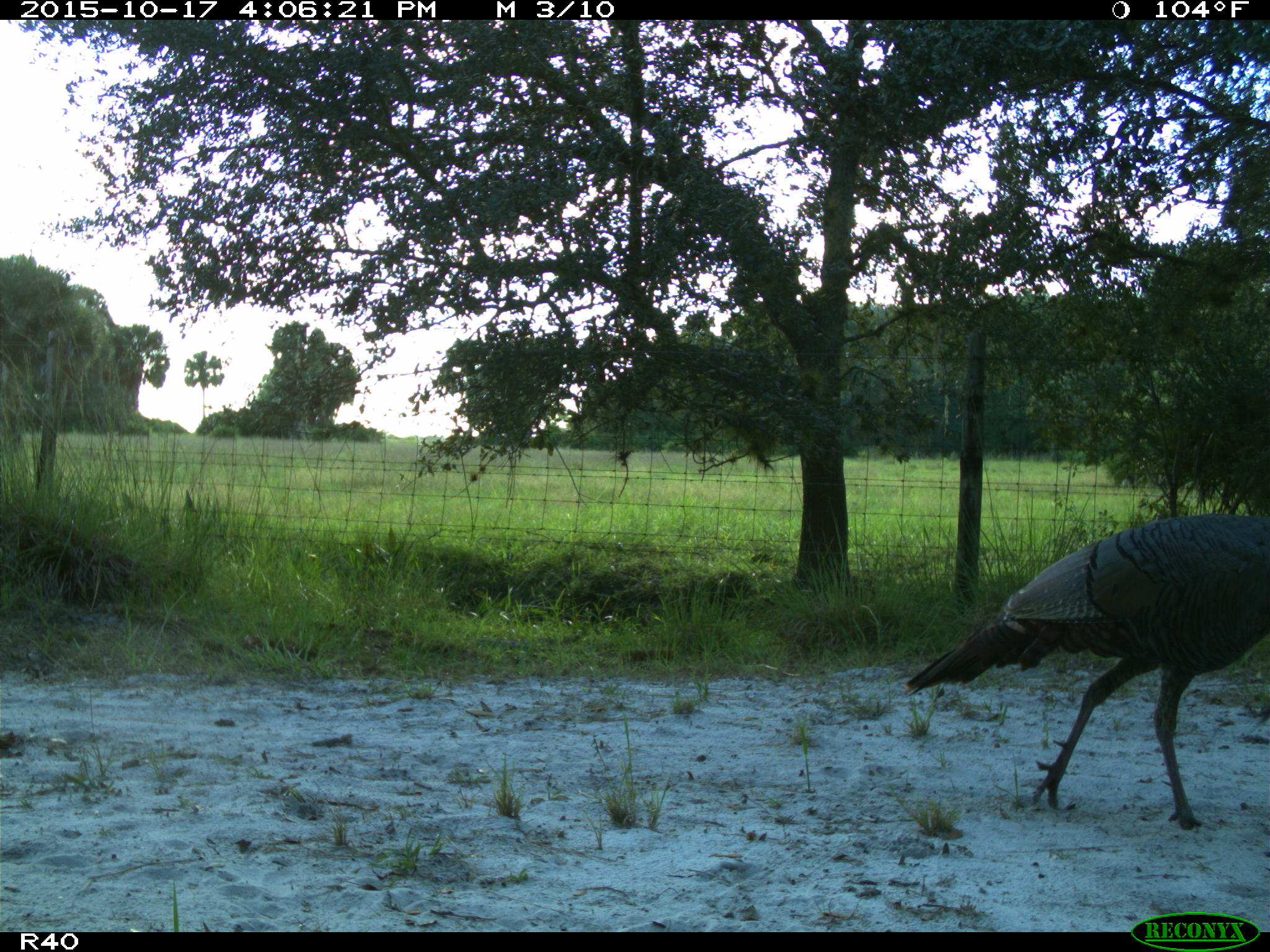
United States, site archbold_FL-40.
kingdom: Animalia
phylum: Chordata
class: Aves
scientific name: Aves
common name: birds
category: unidentified bird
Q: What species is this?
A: Unidentified bird (birds) (Aves).